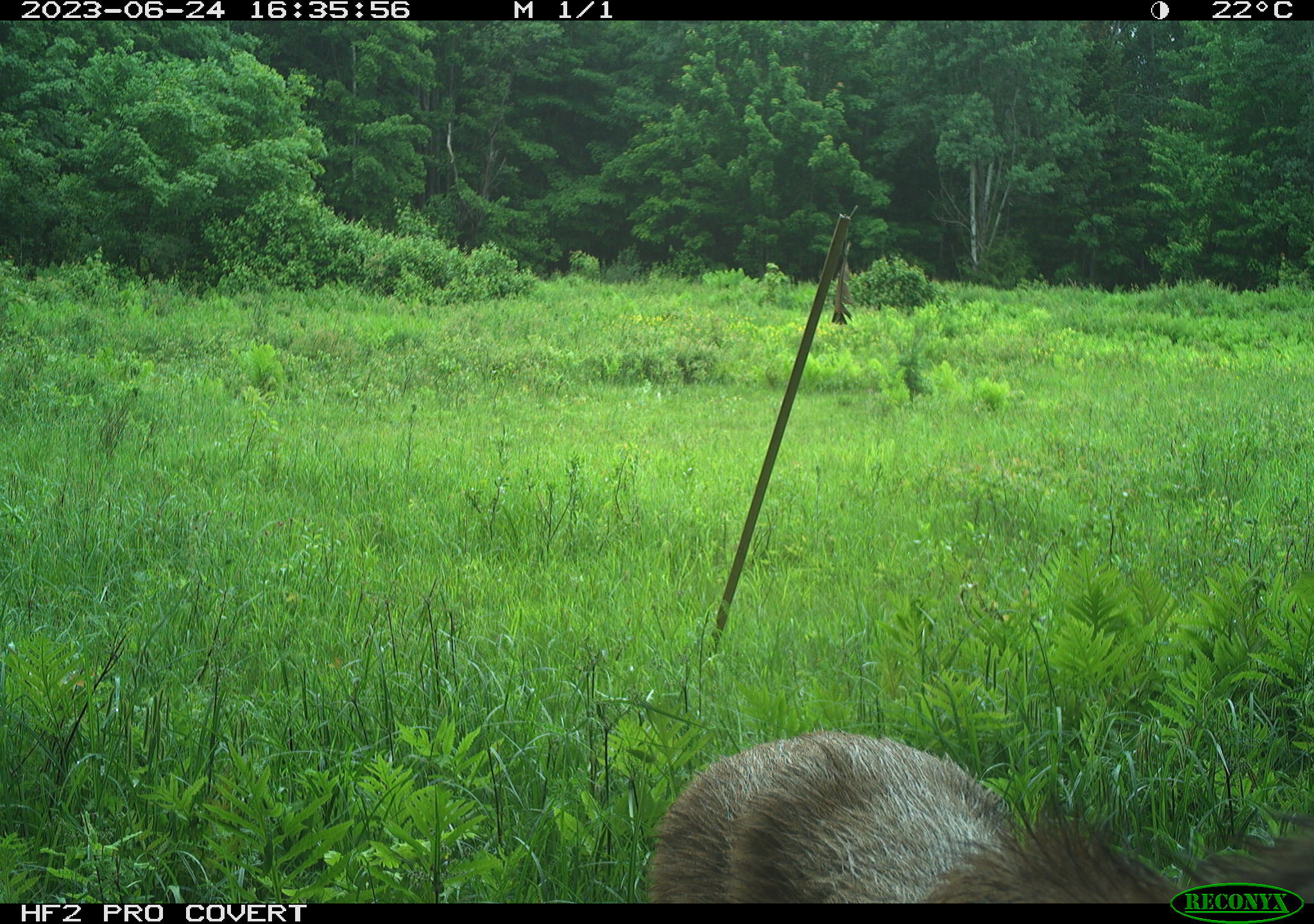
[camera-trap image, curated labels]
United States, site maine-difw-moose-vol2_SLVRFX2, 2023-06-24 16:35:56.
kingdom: Animalia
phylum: Chordata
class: Mammalia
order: Artiodactyla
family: Cervidae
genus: Alces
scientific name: Alces alces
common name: moose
Moose (Alces alces).